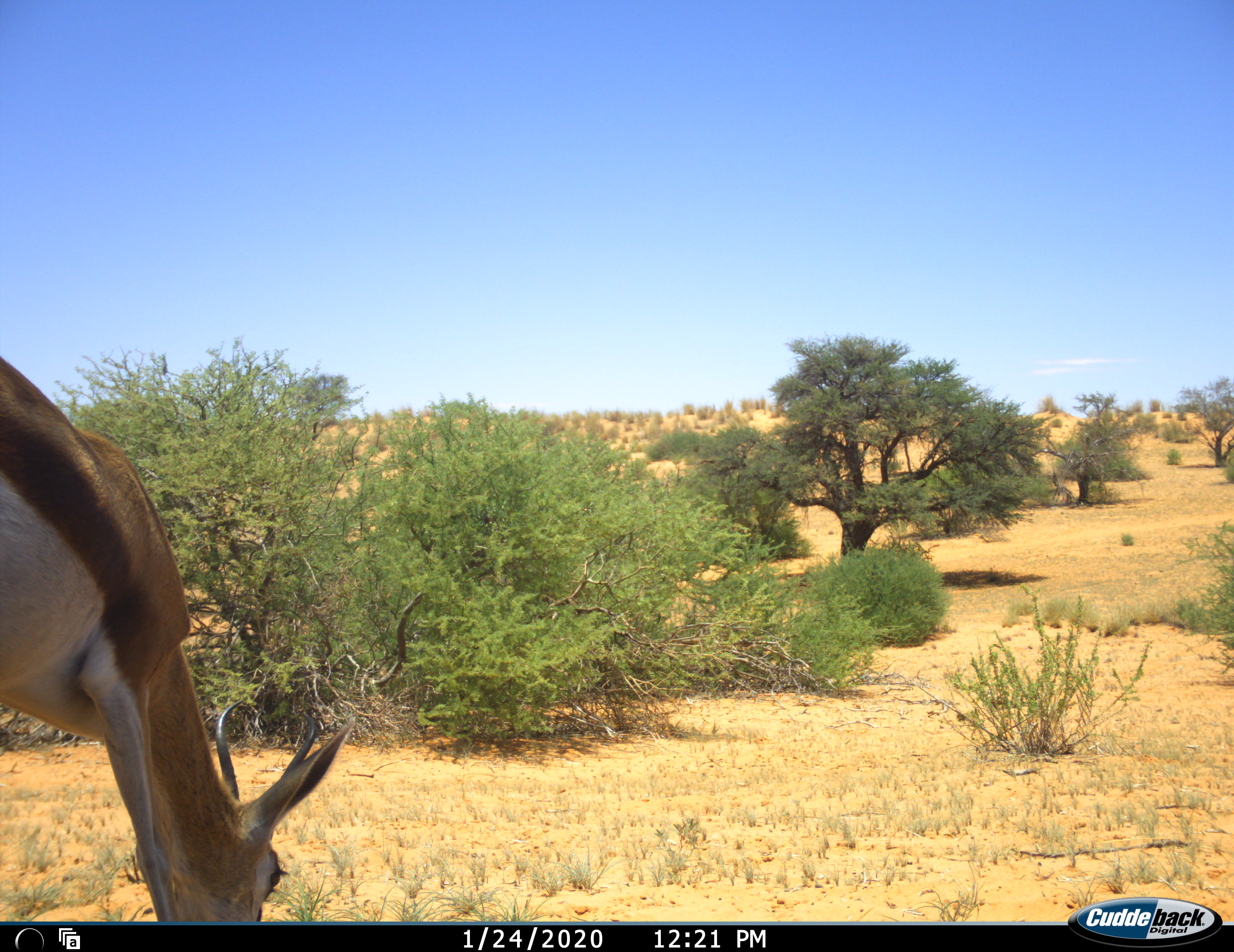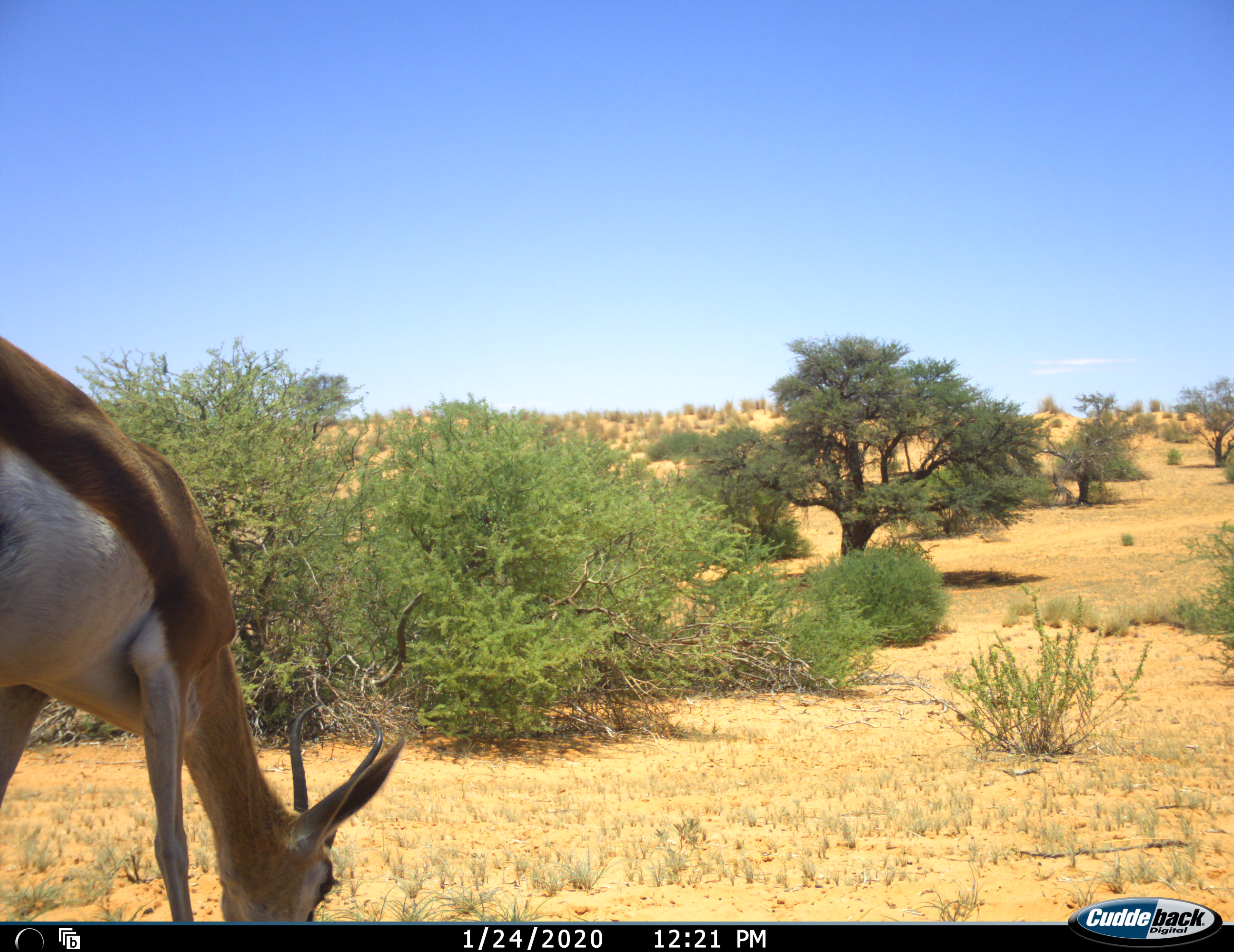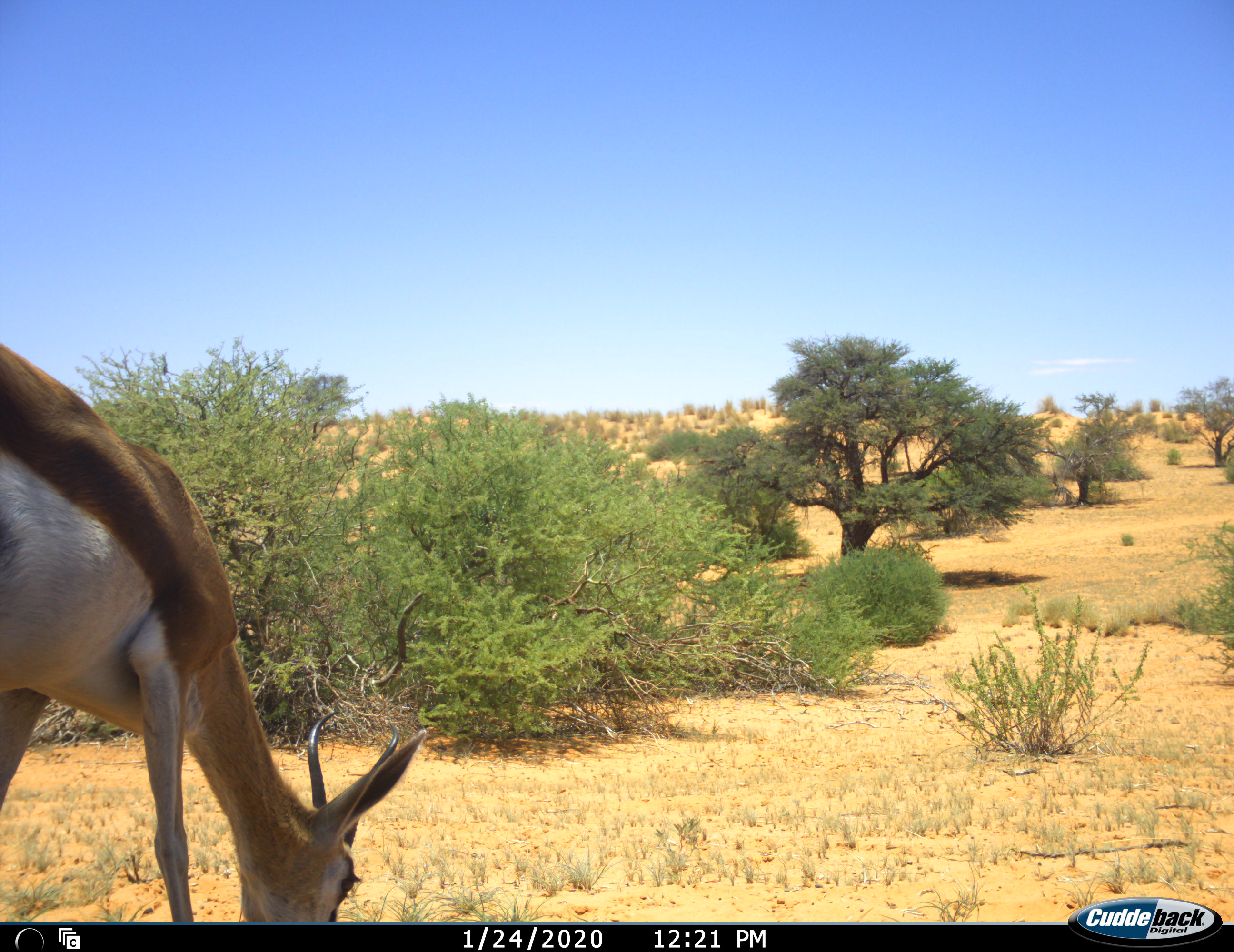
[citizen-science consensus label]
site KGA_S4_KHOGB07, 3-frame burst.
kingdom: Animalia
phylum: Chordata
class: Mammalia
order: Artiodactyla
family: Bovidae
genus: Antidorcas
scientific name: Antidorcas marsupialis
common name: springbok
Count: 1.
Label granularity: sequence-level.